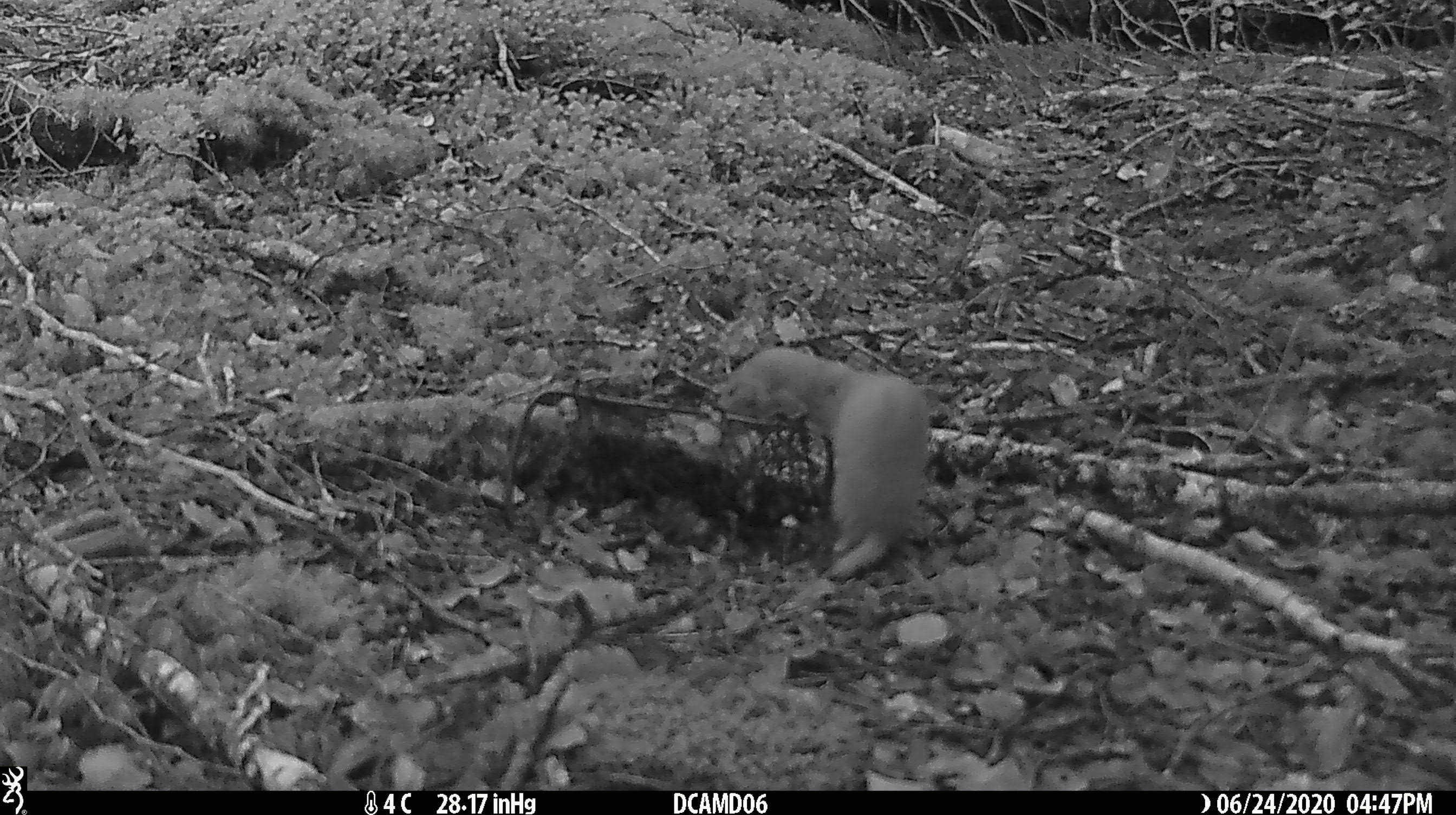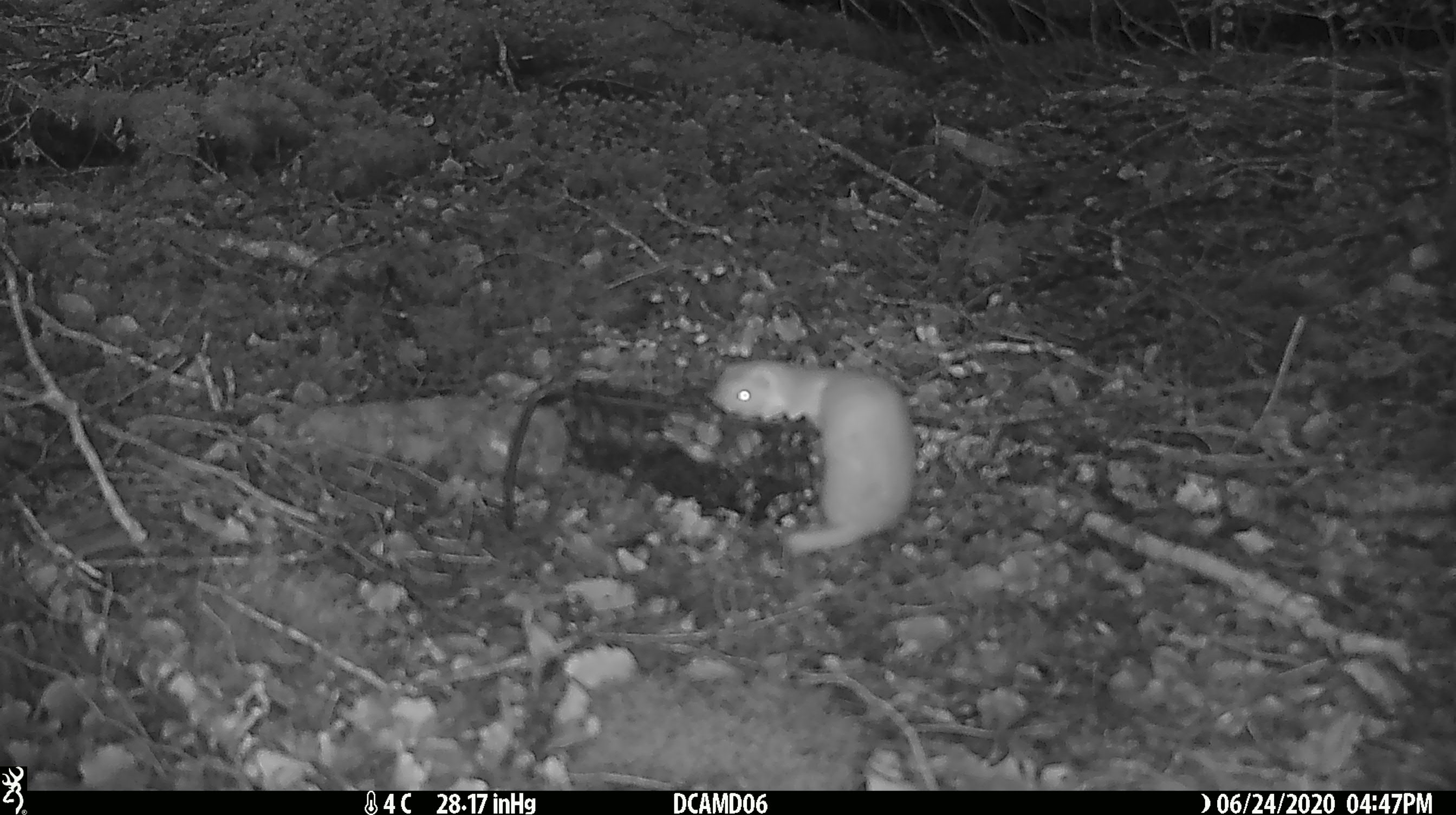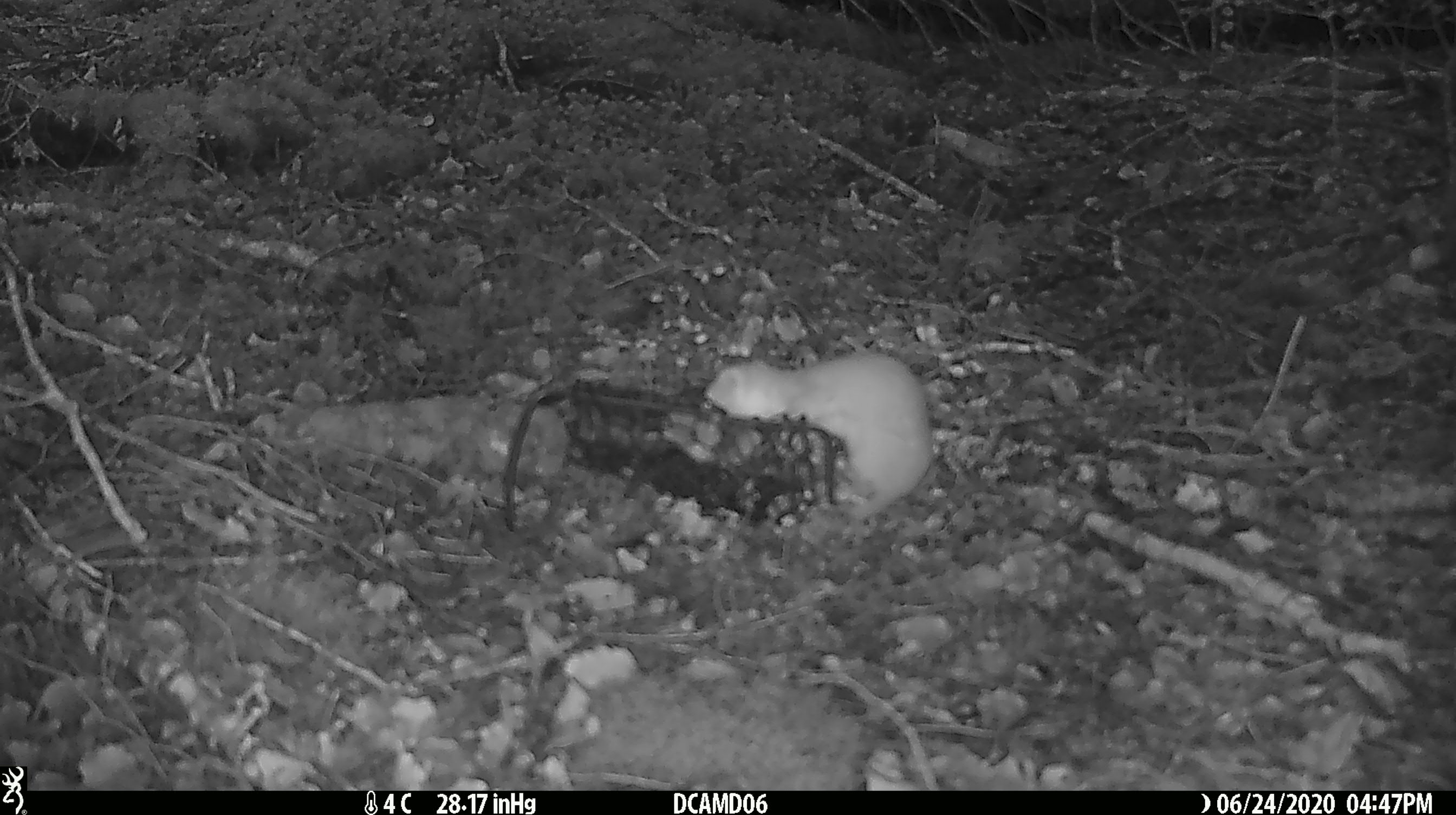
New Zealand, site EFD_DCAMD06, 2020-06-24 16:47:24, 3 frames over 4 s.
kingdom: Animalia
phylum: Chordata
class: Mammalia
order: Carnivora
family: Mustelidae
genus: Mustela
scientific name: Mustela nivalis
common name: least weasel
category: weasel